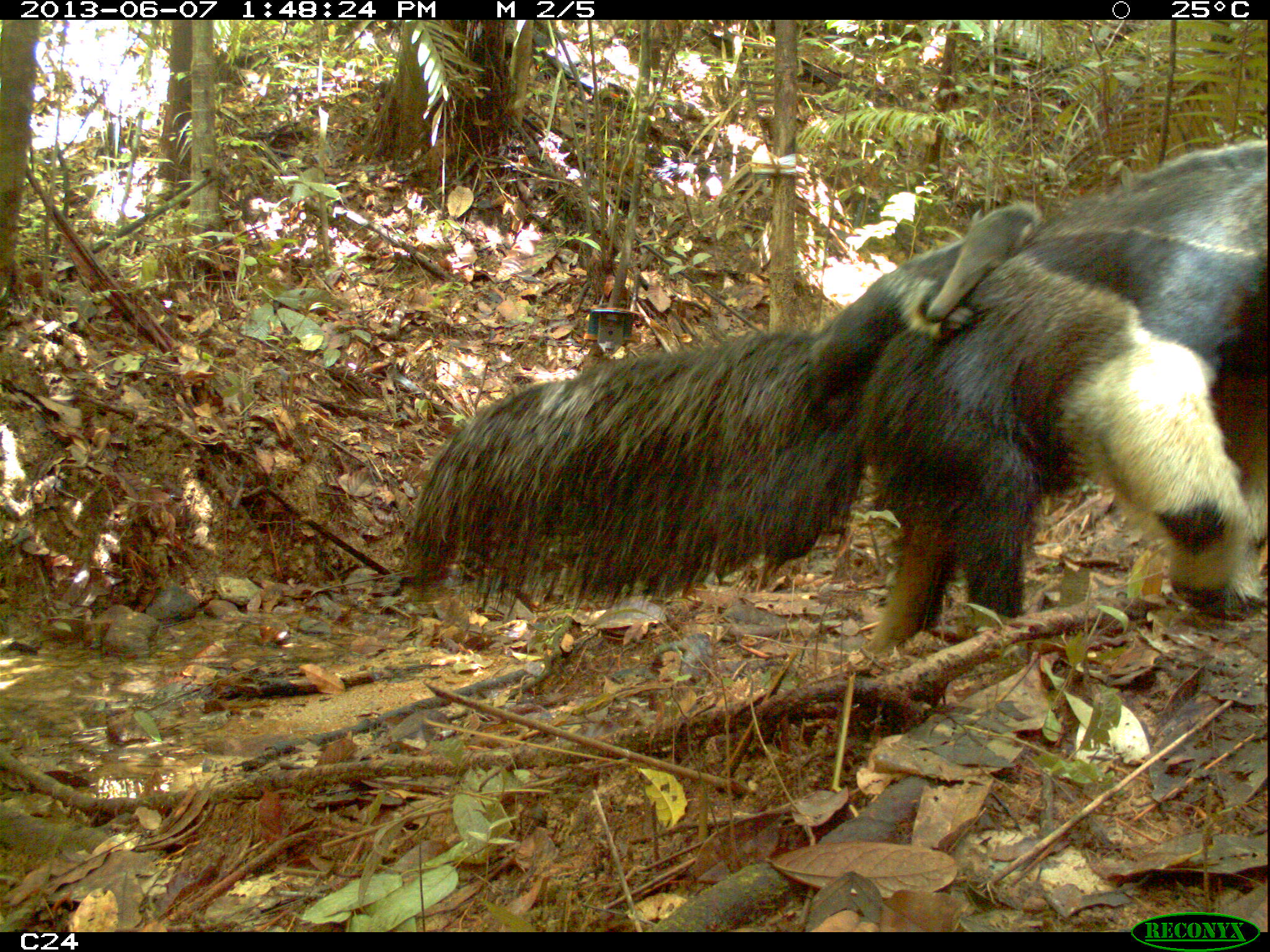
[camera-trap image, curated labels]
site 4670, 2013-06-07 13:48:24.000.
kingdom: Animalia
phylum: Chordata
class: Mammalia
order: Pilosa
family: Myrmecophagidae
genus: Myrmecophaga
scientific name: Myrmecophaga tridactyla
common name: giant anteater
Myrmecophaga tridactyla (giant anteater), count 2, age adult, sex female.